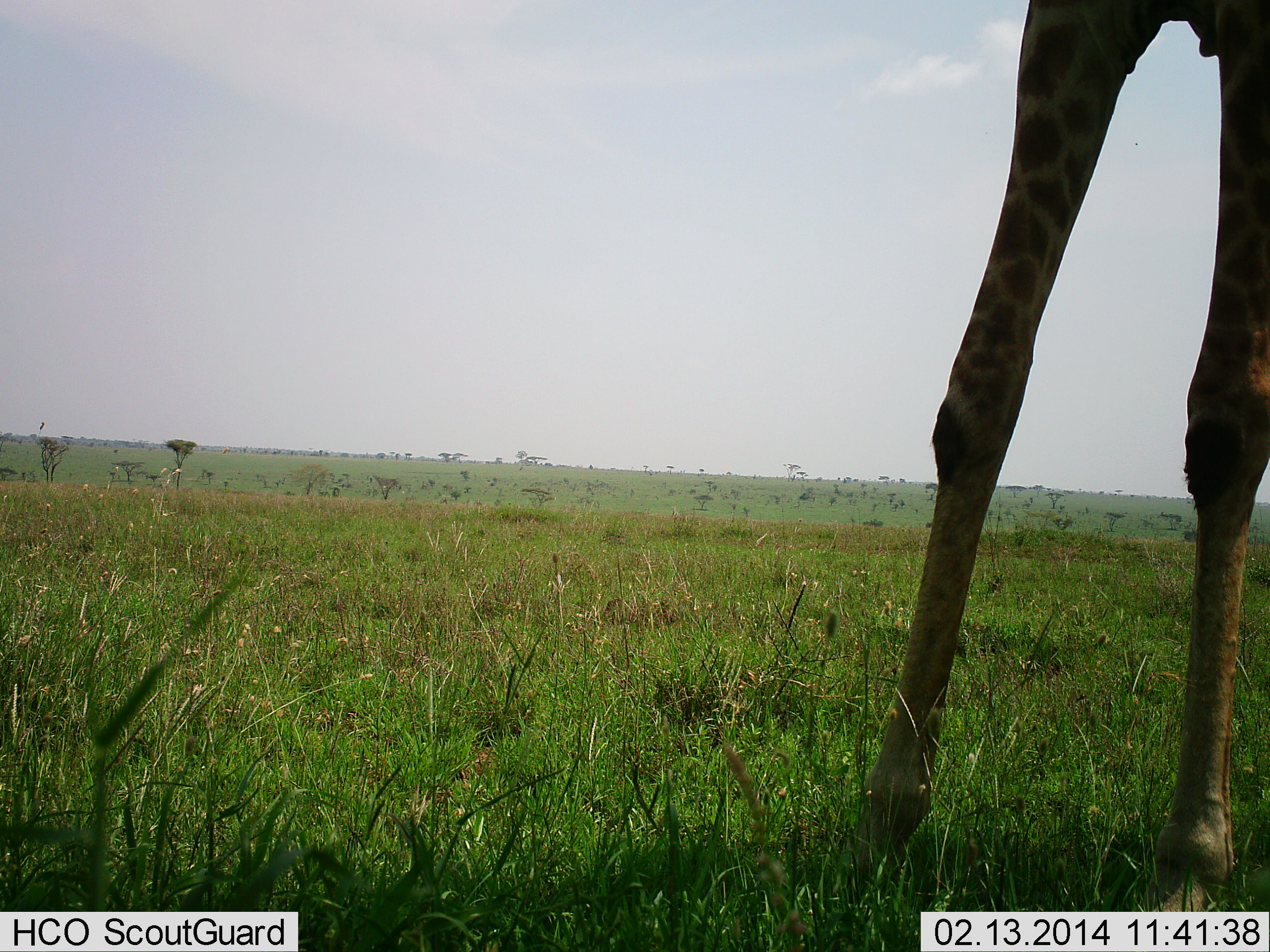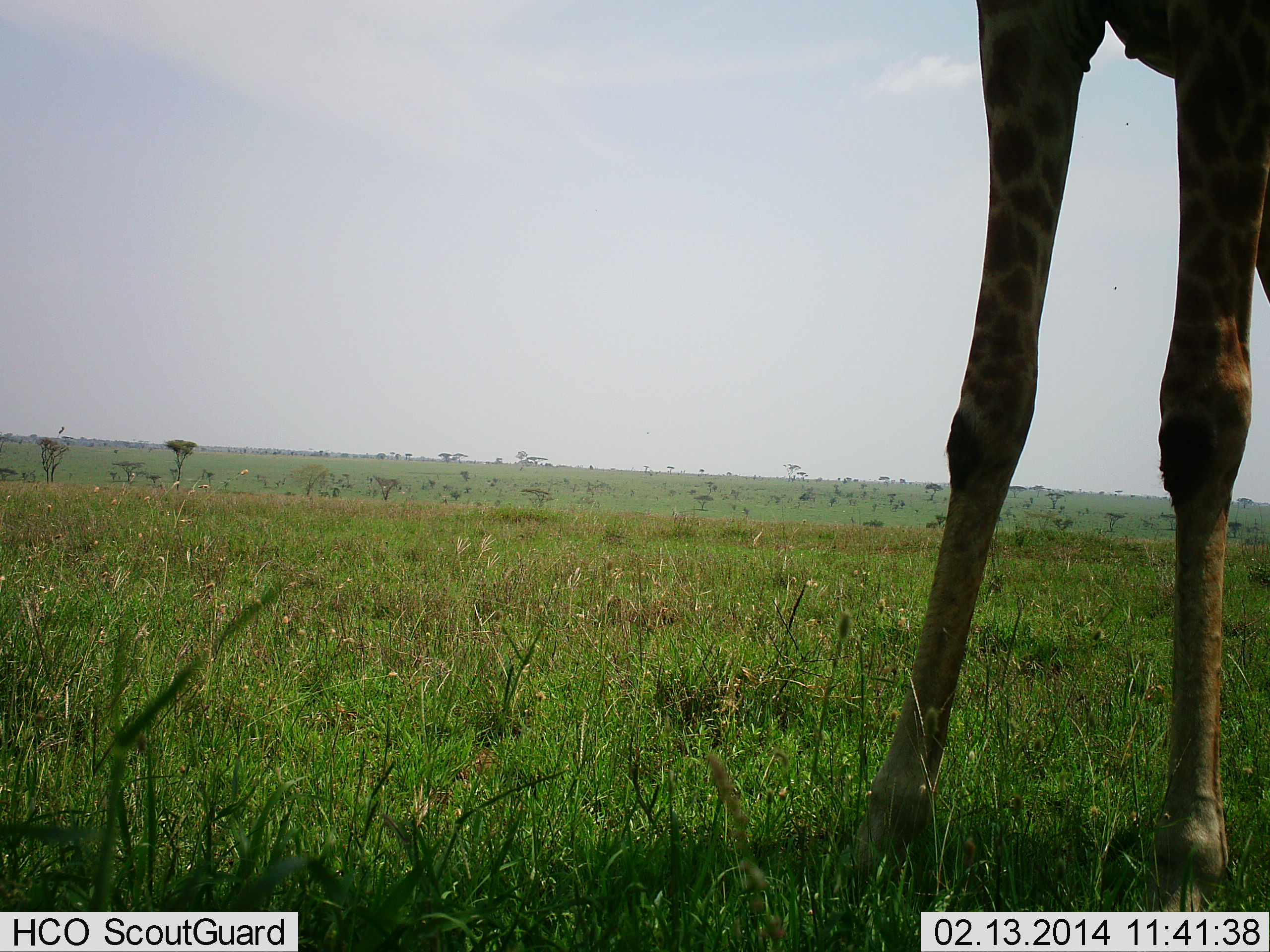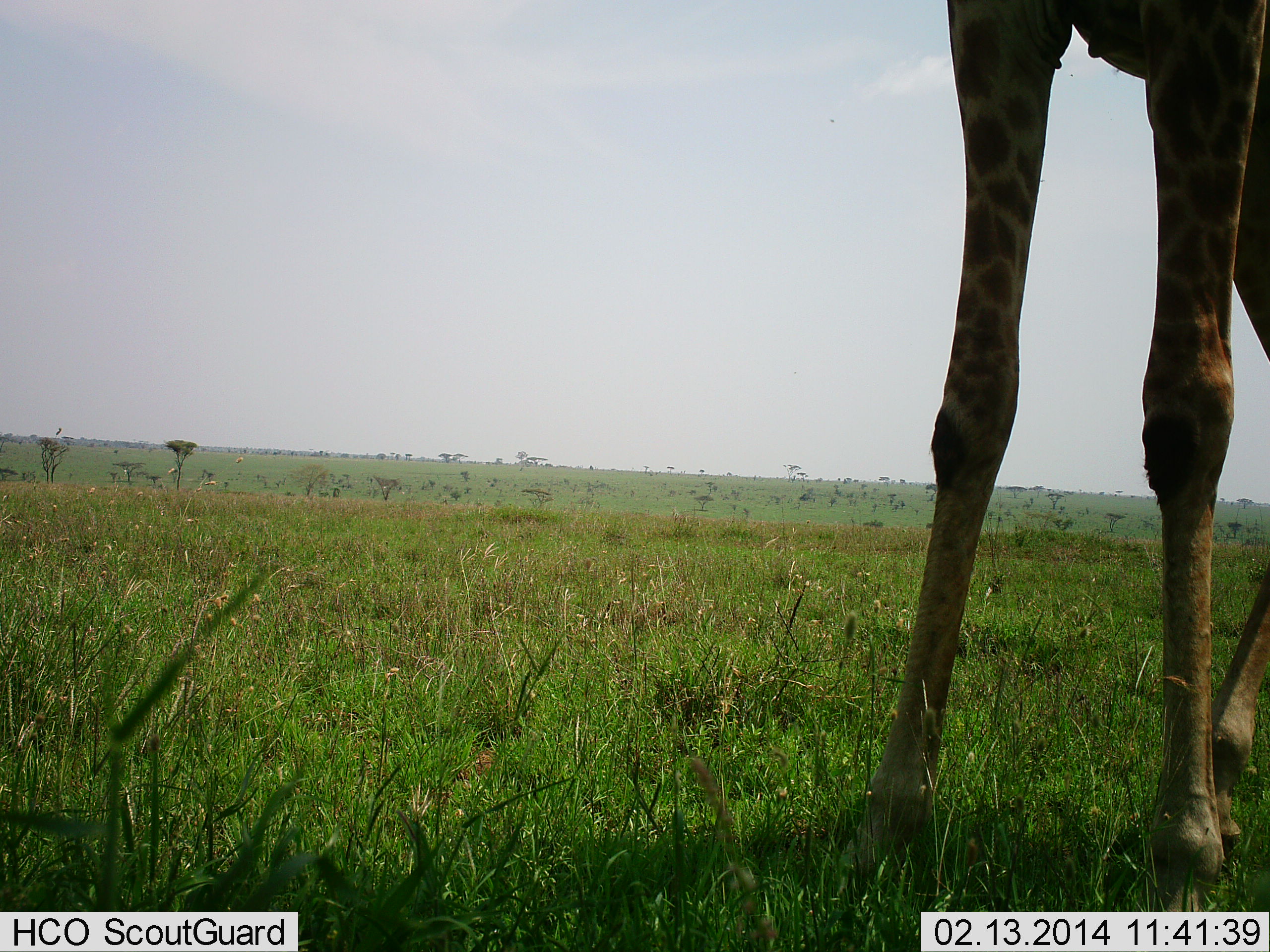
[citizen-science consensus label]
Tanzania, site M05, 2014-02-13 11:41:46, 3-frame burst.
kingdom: Animalia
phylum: Chordata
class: Mammalia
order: Artiodactyla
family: Giraffidae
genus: Giraffa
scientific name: Giraffa camelopardalis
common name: giraffe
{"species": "giraffe (Giraffa camelopardalis)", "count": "1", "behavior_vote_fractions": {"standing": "93%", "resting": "0%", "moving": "7%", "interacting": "0%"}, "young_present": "0%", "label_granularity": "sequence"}